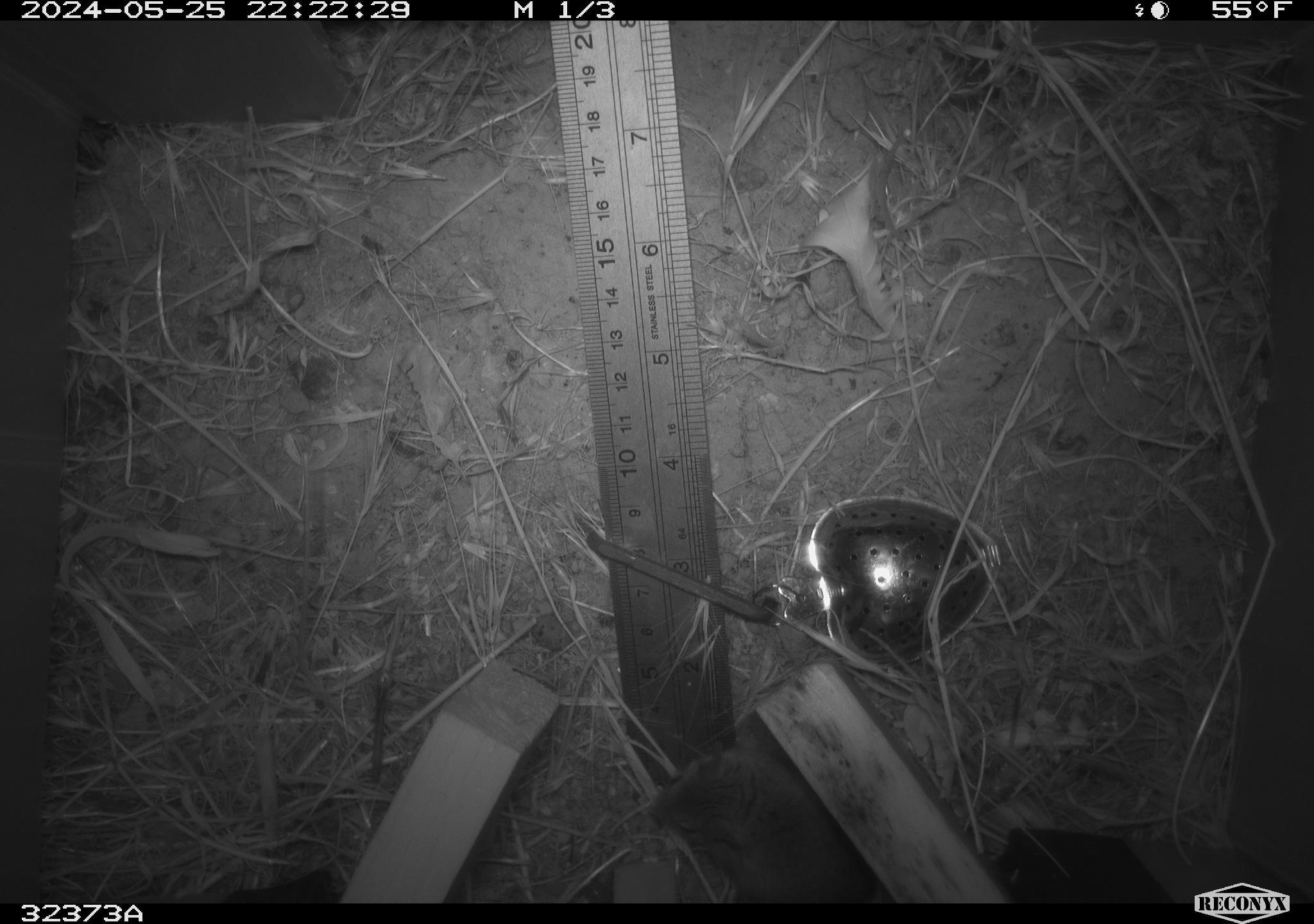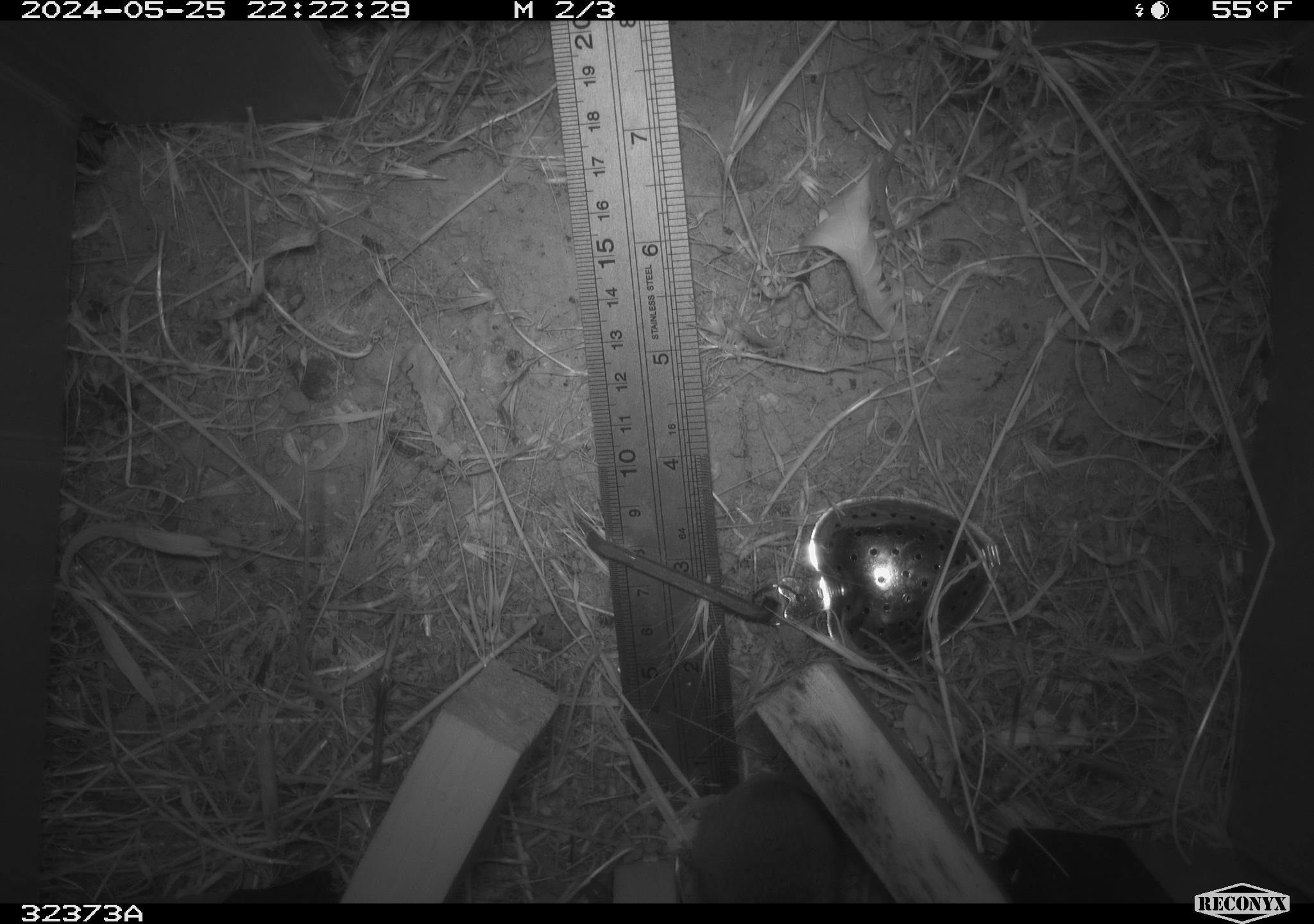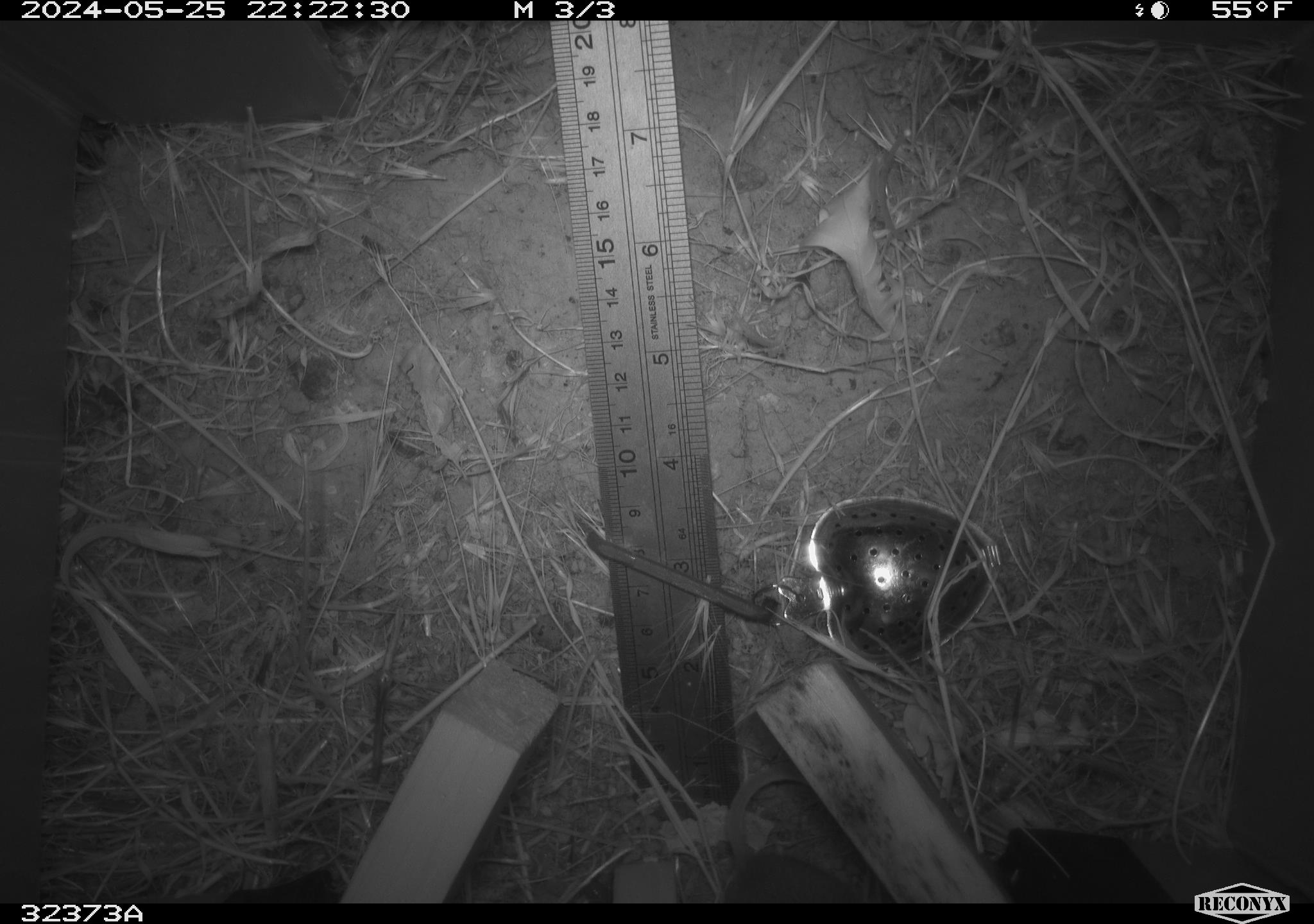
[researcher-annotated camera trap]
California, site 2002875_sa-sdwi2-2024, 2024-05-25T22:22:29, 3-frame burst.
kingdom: Animalia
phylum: Chordata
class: Mammalia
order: Rodentia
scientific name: Rodentia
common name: mouse species